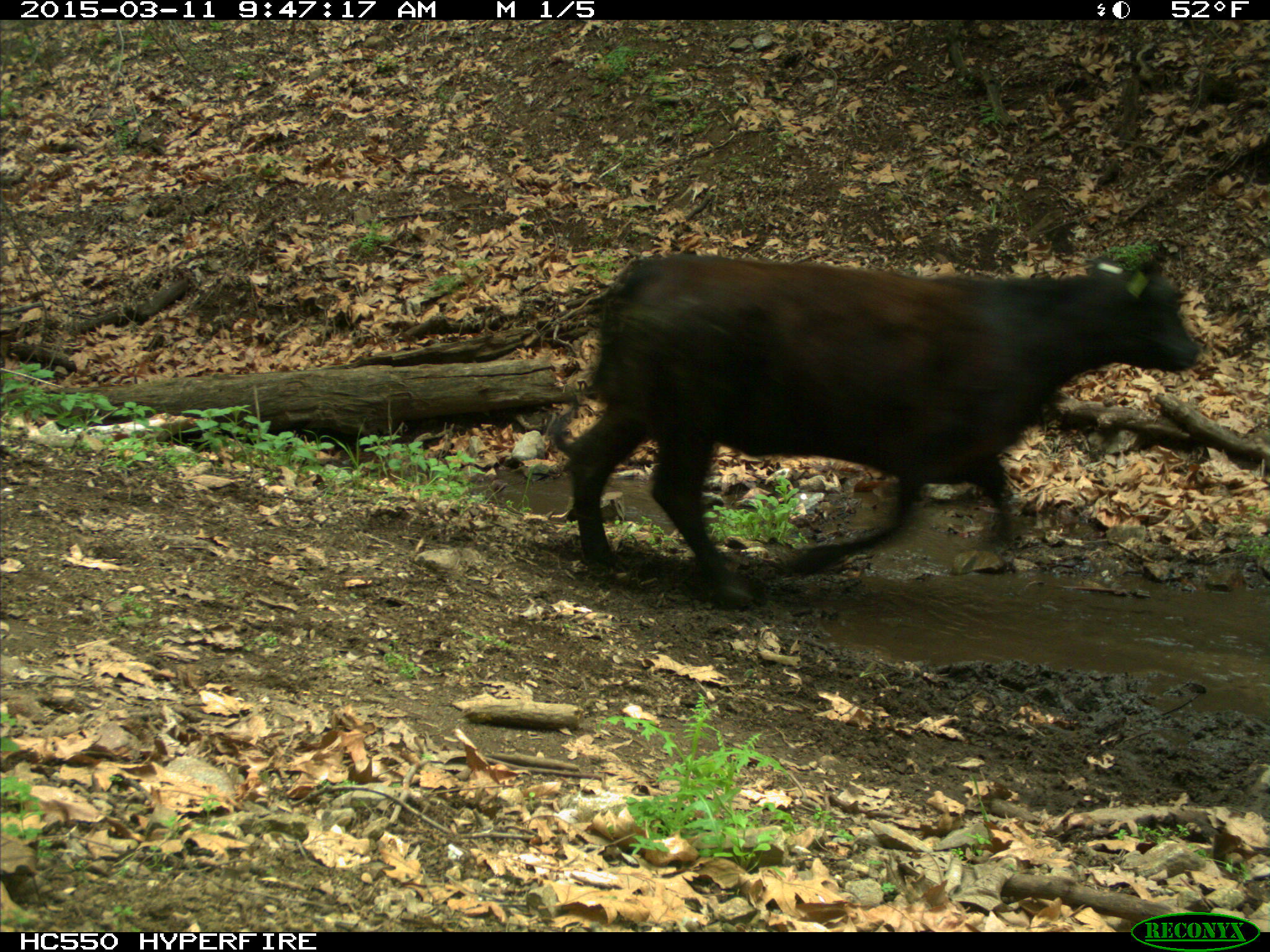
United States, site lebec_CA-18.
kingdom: Animalia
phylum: Chordata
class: Mammalia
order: Artiodactyla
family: Bovidae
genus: Bos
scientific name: Bos taurus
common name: domestic cow